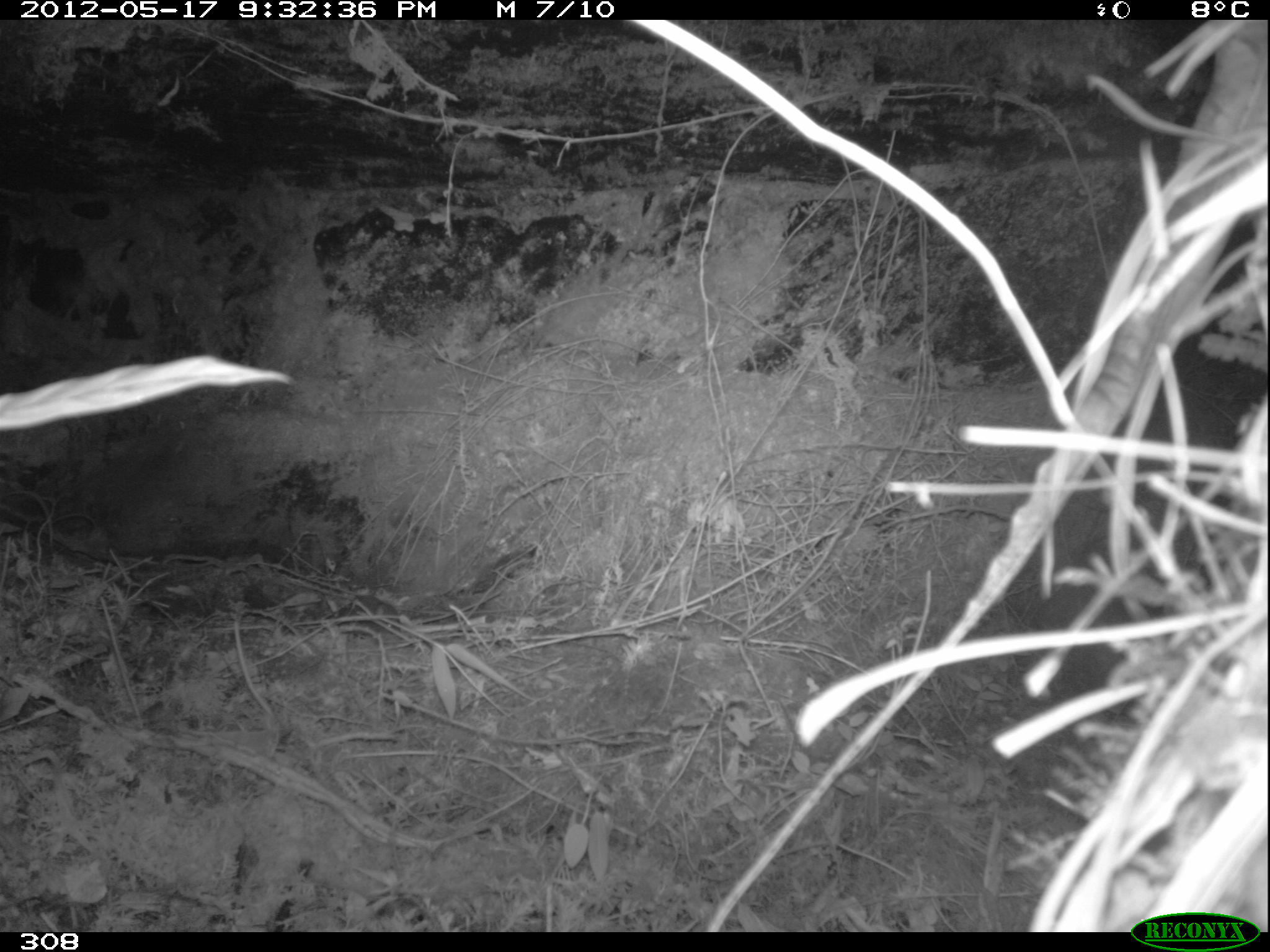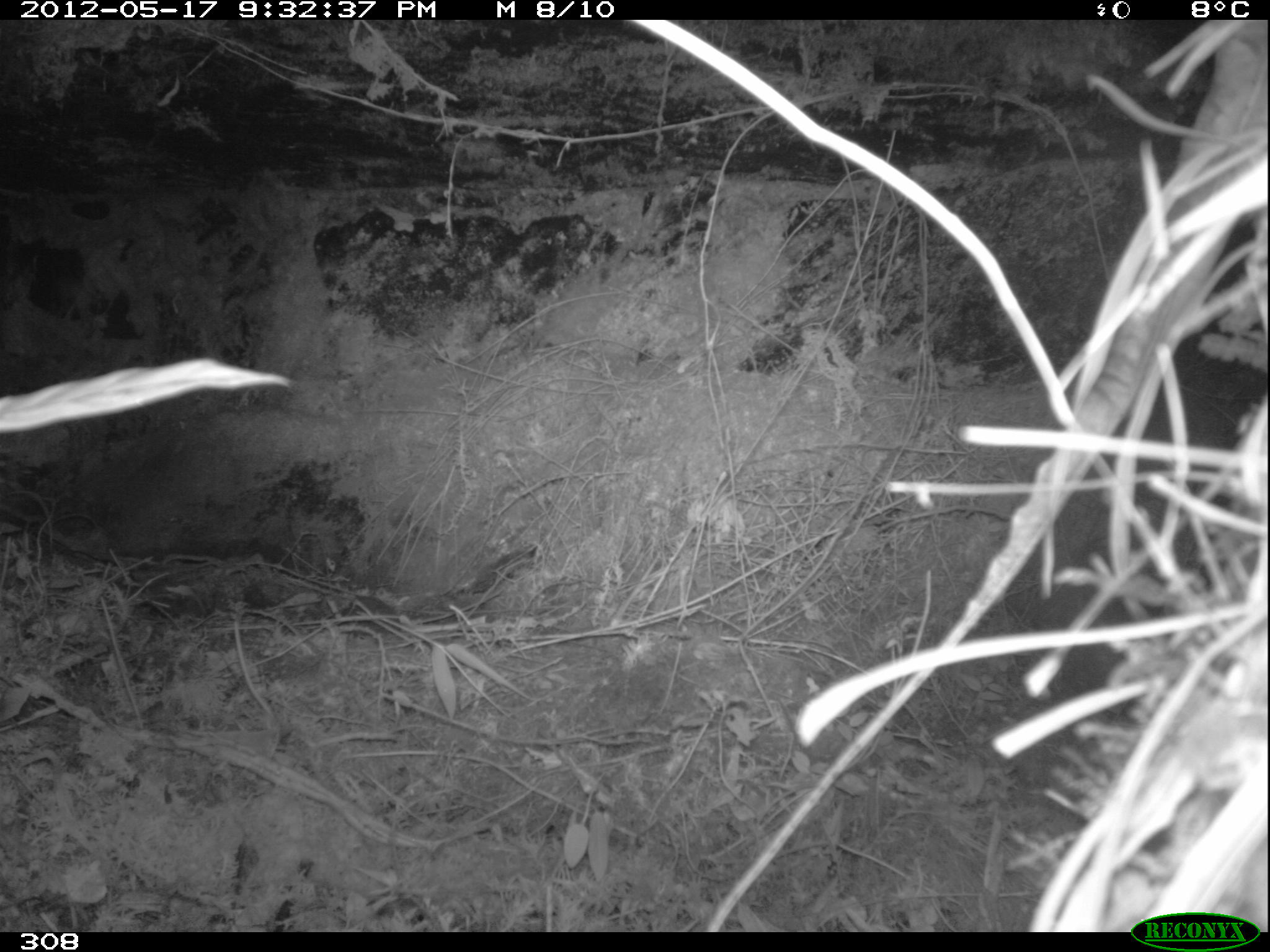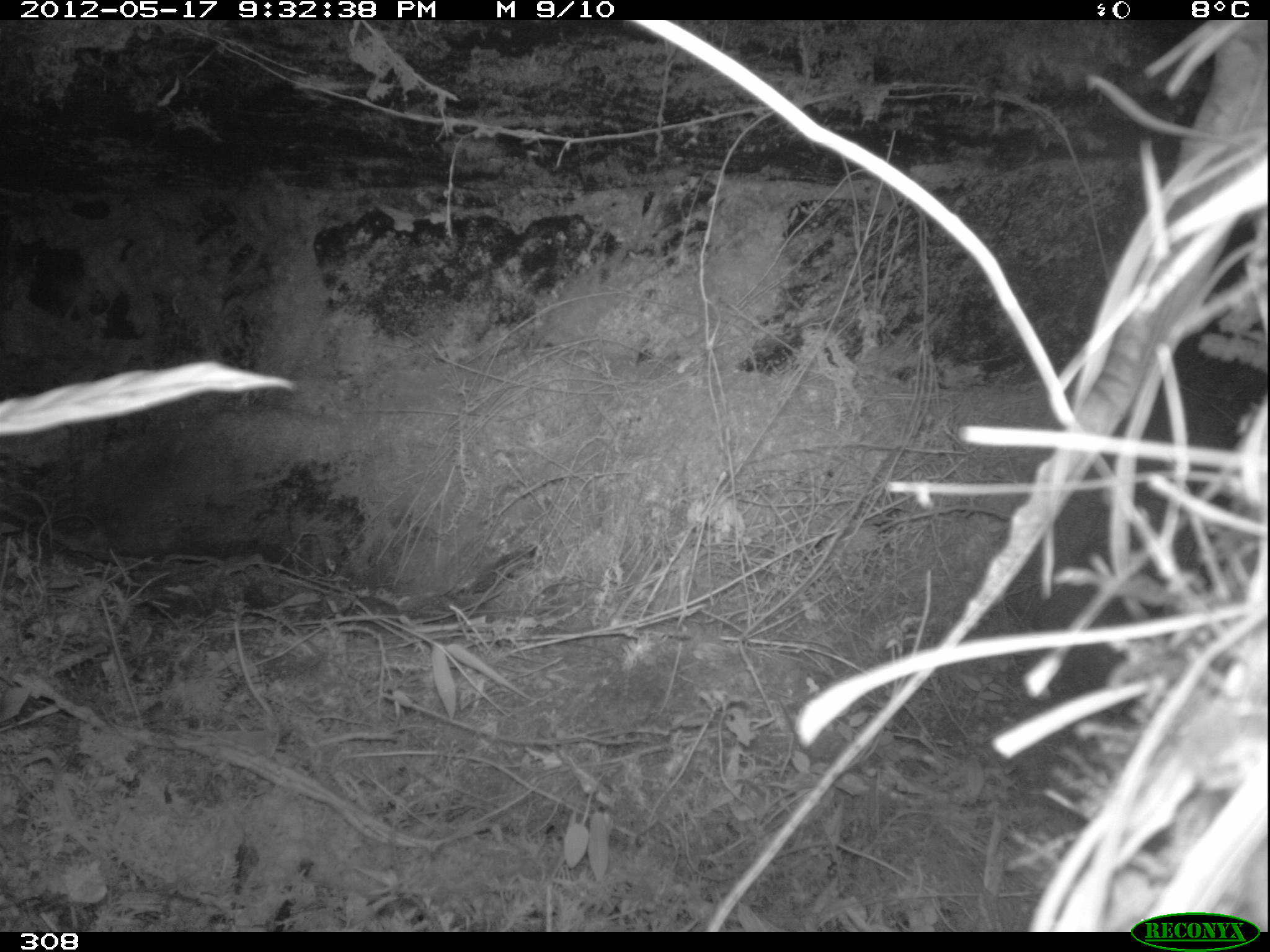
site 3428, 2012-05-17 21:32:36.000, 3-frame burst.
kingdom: Animalia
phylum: Chordata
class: Mammalia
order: Rodentia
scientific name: Rodentia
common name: rodents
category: unknown rodent